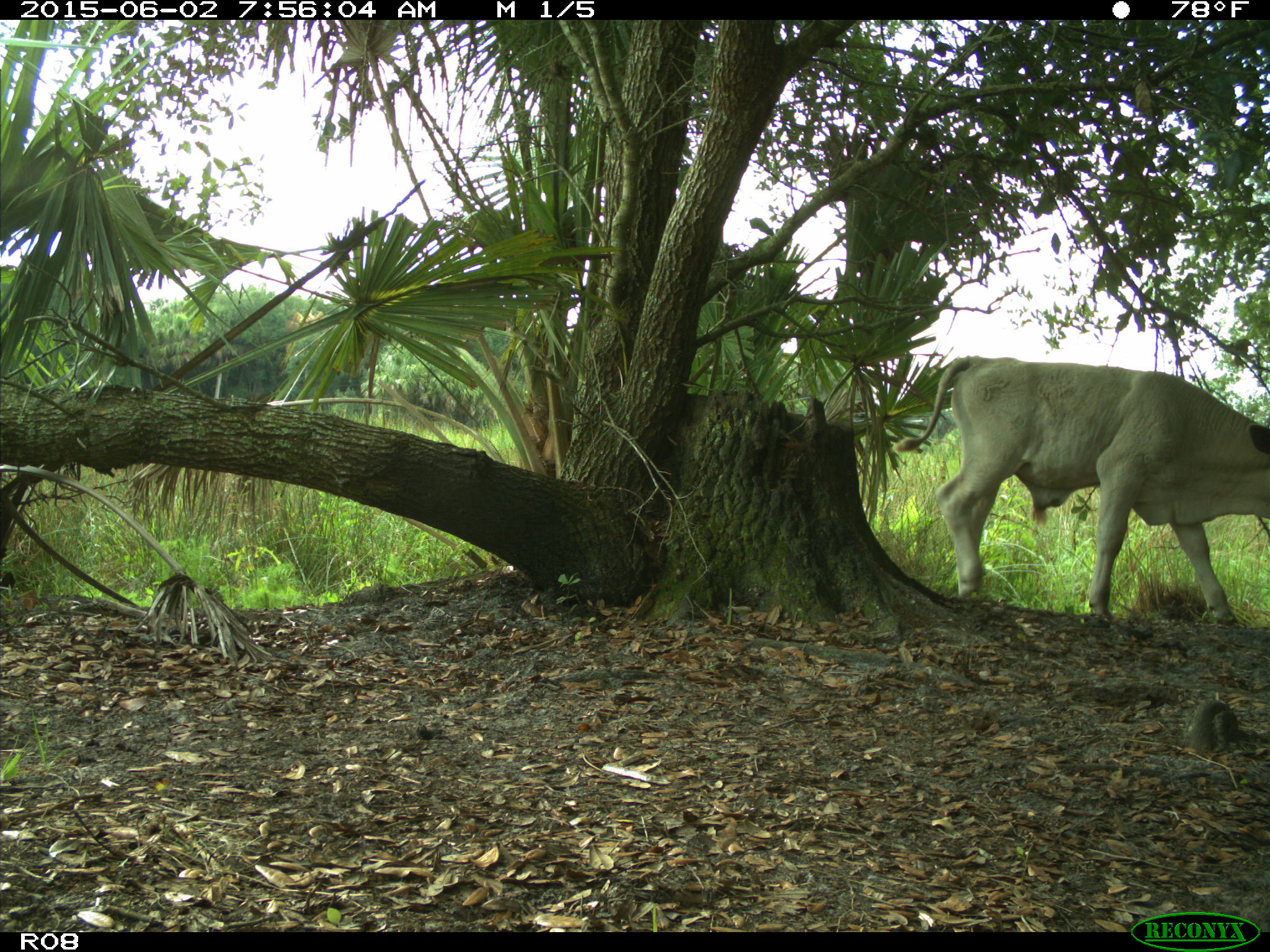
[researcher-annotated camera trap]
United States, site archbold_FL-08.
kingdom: Animalia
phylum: Chordata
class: Mammalia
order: Artiodactyla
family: Bovidae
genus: Bos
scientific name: Bos taurus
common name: domestic cow